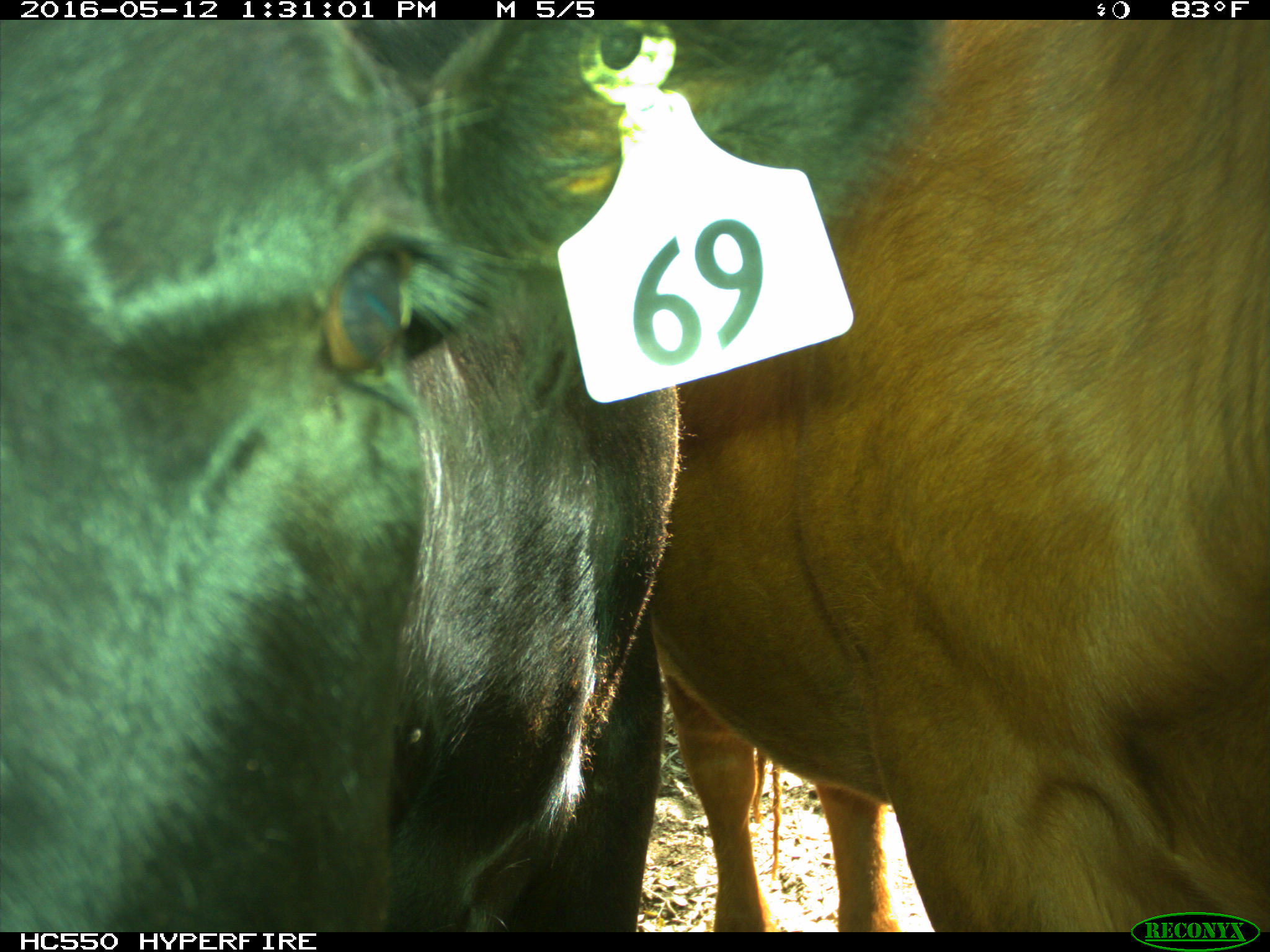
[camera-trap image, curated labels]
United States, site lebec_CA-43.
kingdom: Animalia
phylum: Chordata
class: Mammalia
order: Artiodactyla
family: Bovidae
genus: Bos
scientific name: Bos taurus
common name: domestic cow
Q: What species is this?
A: Bos taurus (domestic cow).